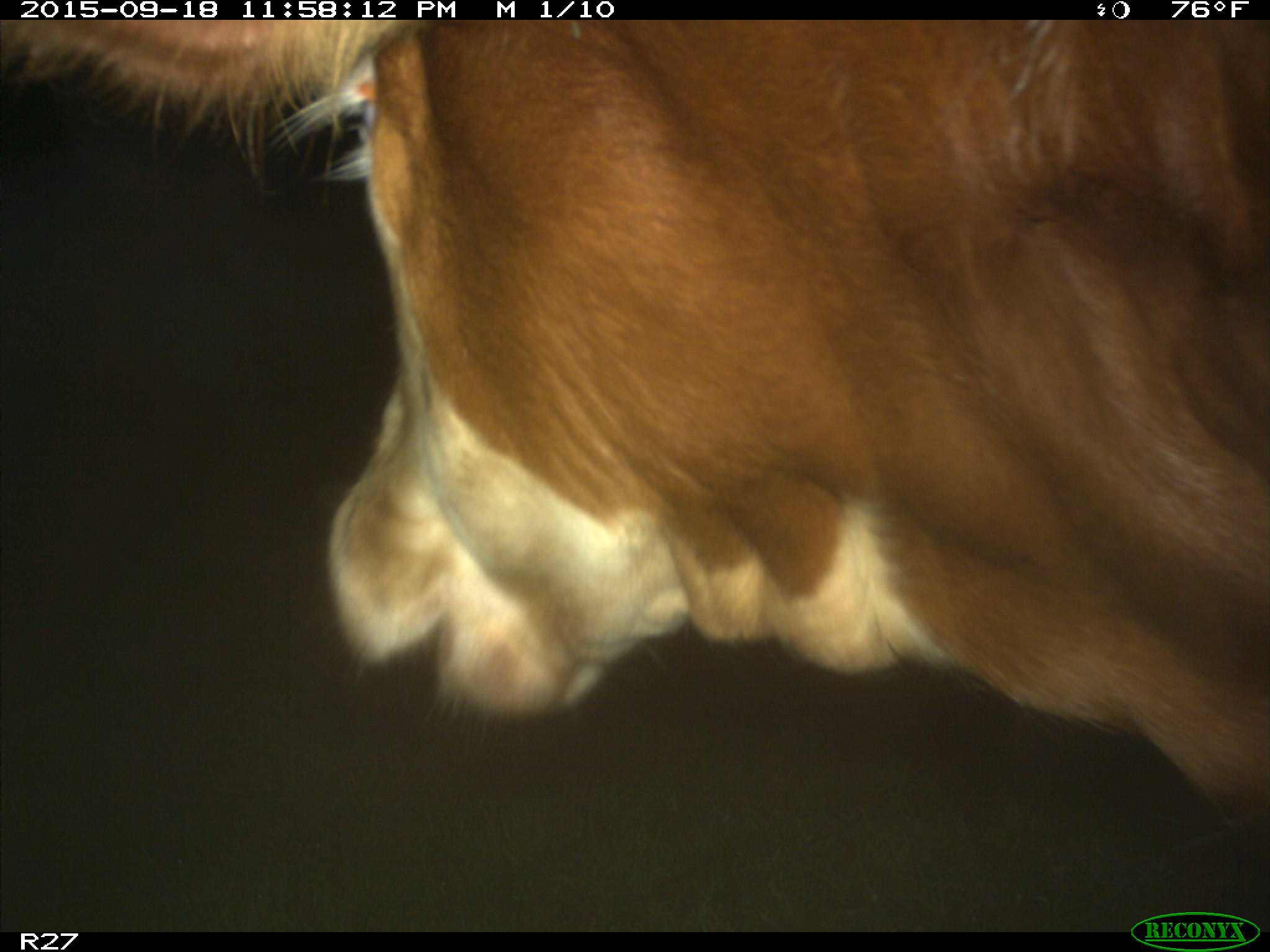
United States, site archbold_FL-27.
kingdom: Animalia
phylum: Chordata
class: Mammalia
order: Artiodactyla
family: Bovidae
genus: Bos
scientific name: Bos taurus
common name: domestic cow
Bos taurus (domestic cow).